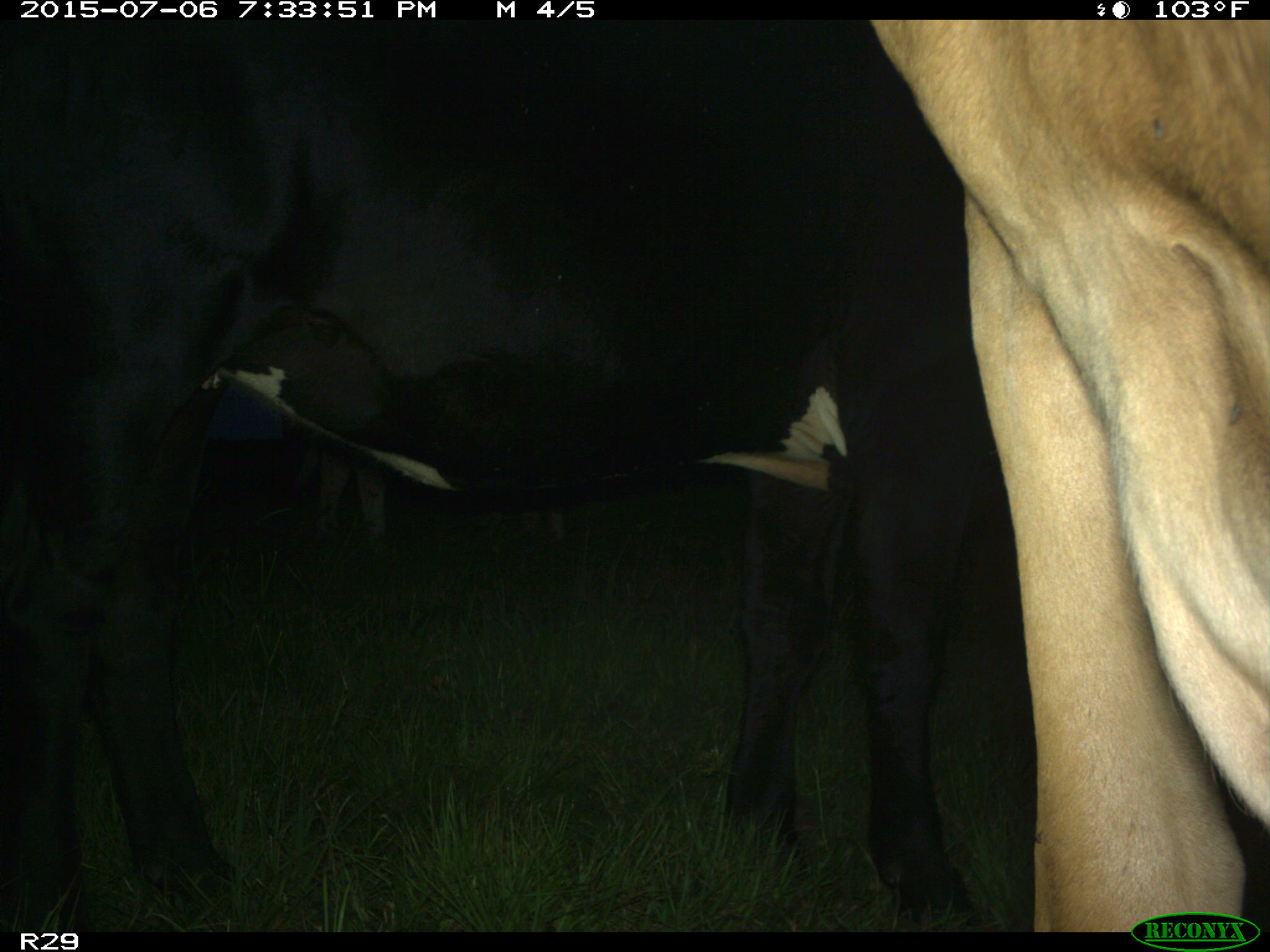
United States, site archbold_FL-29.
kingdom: Animalia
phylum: Chordata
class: Mammalia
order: Artiodactyla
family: Bovidae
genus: Bos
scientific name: Bos taurus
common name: domestic cow